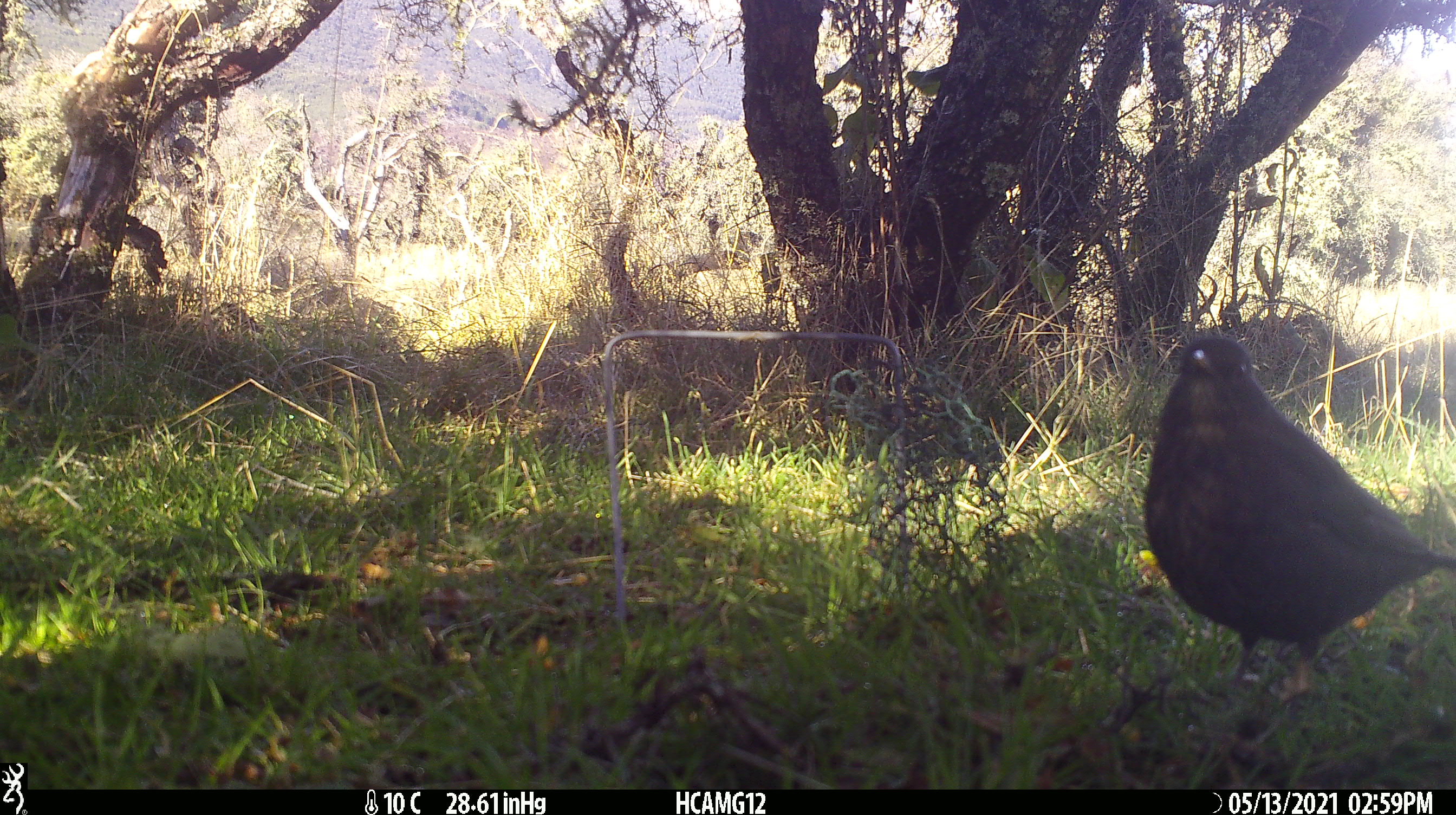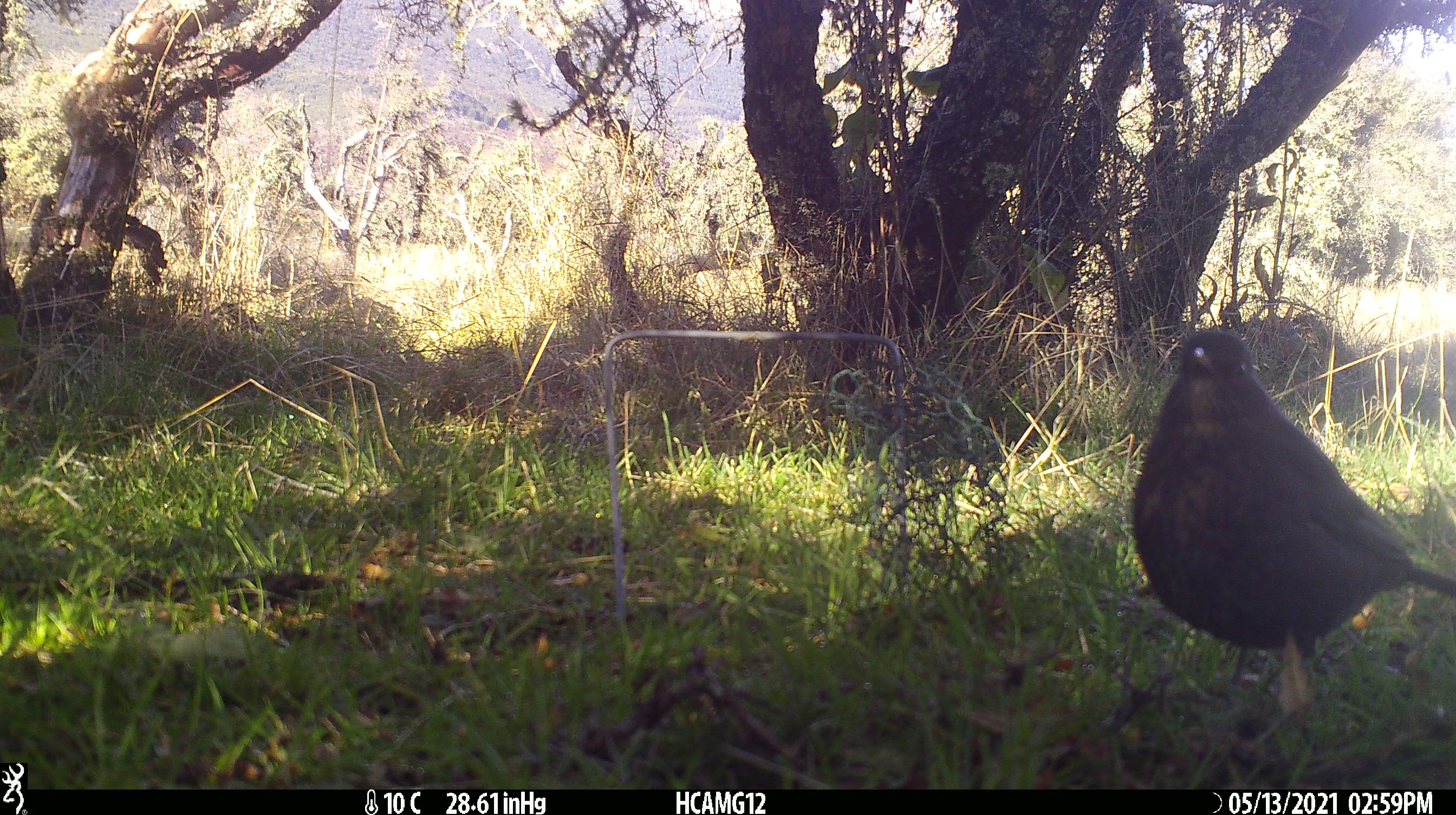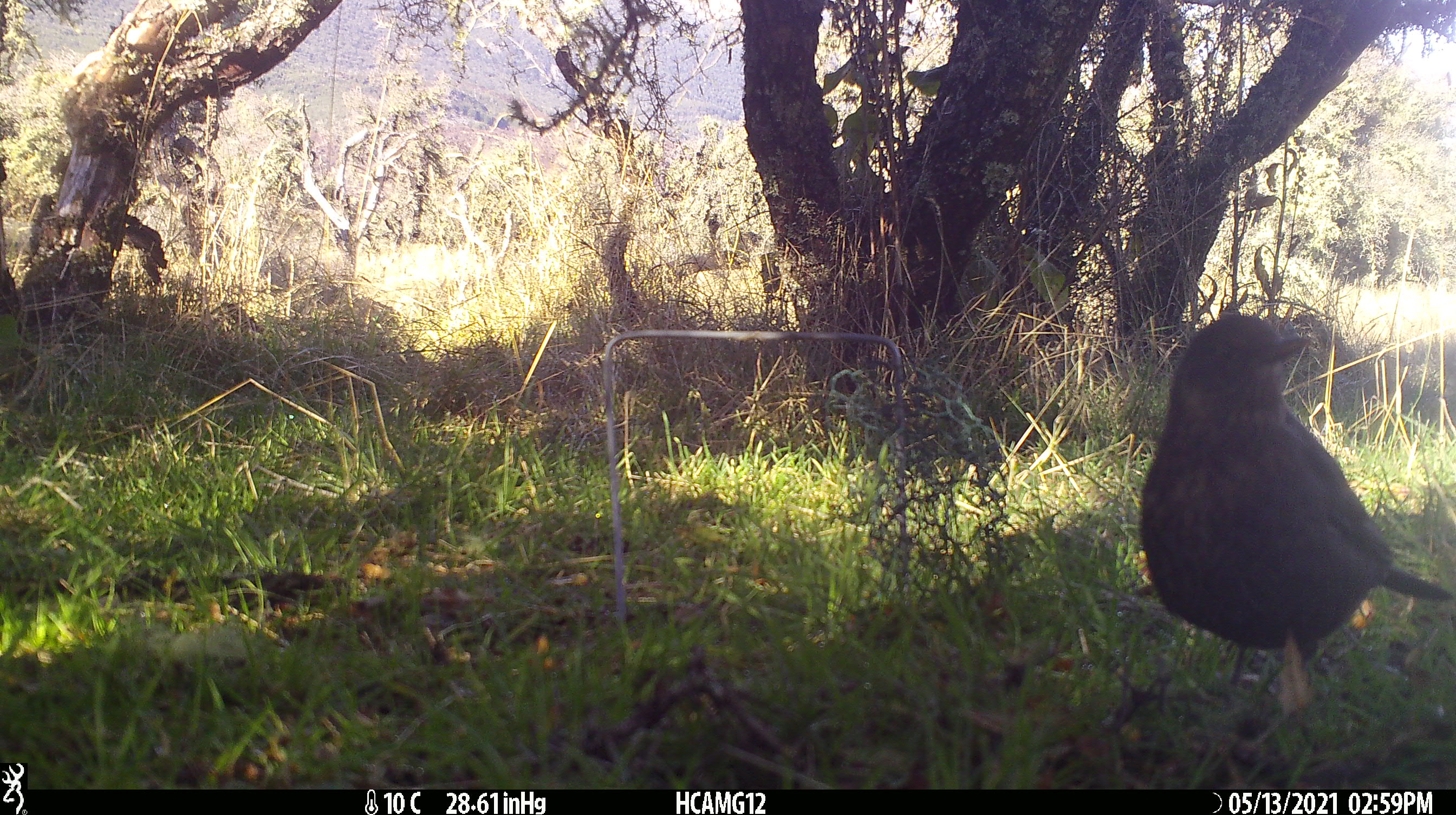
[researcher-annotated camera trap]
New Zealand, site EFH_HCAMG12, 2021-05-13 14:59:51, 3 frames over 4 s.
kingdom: Animalia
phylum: Chordata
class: Aves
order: Passeriformes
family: Turdidae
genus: Turdus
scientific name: Turdus merula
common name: eurasian blackbird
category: blackbird